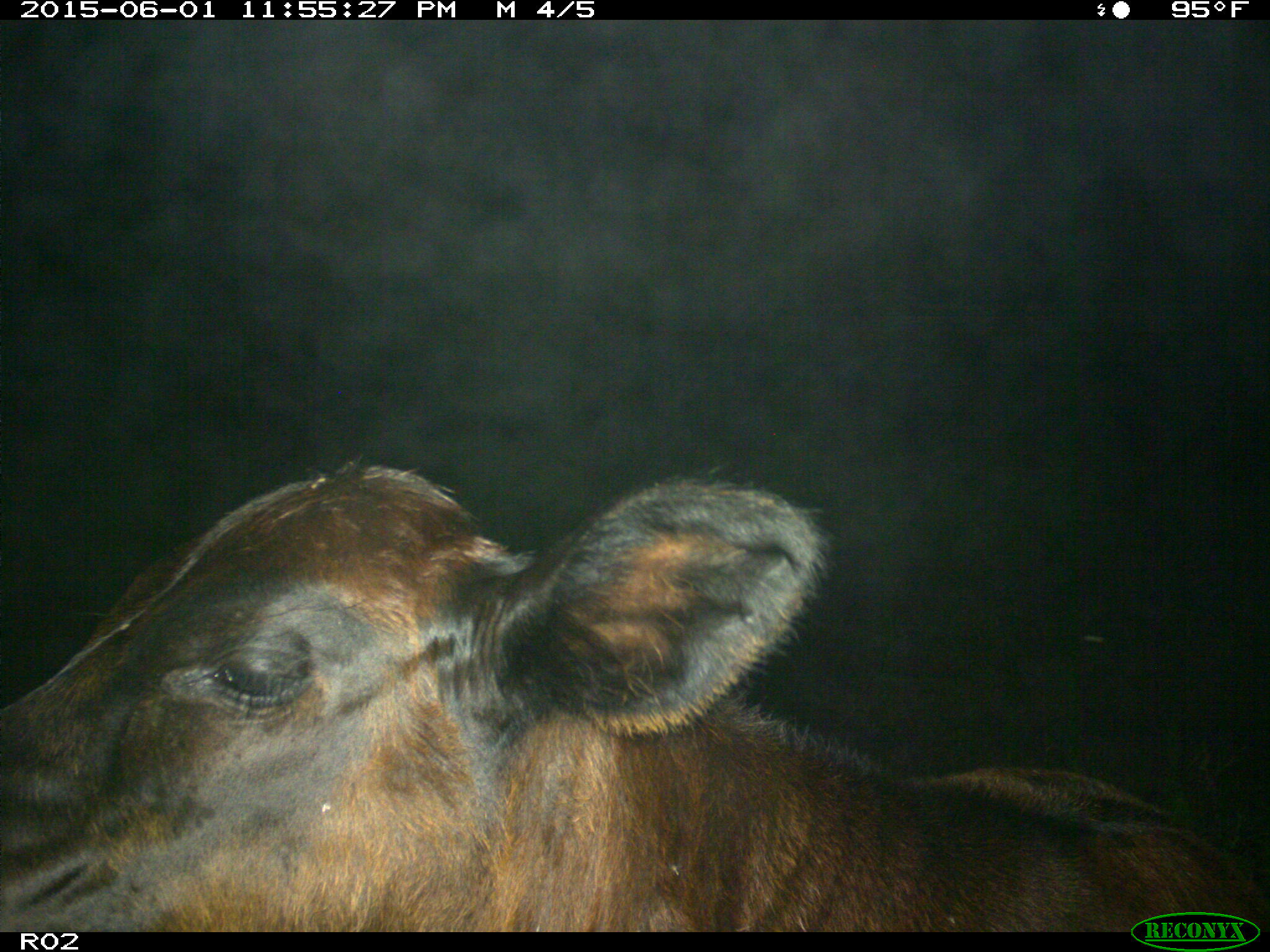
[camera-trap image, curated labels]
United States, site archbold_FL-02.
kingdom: Animalia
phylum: Chordata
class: Mammalia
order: Artiodactyla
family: Bovidae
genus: Bos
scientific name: Bos taurus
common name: domestic cow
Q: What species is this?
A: Bos taurus (domestic cow).